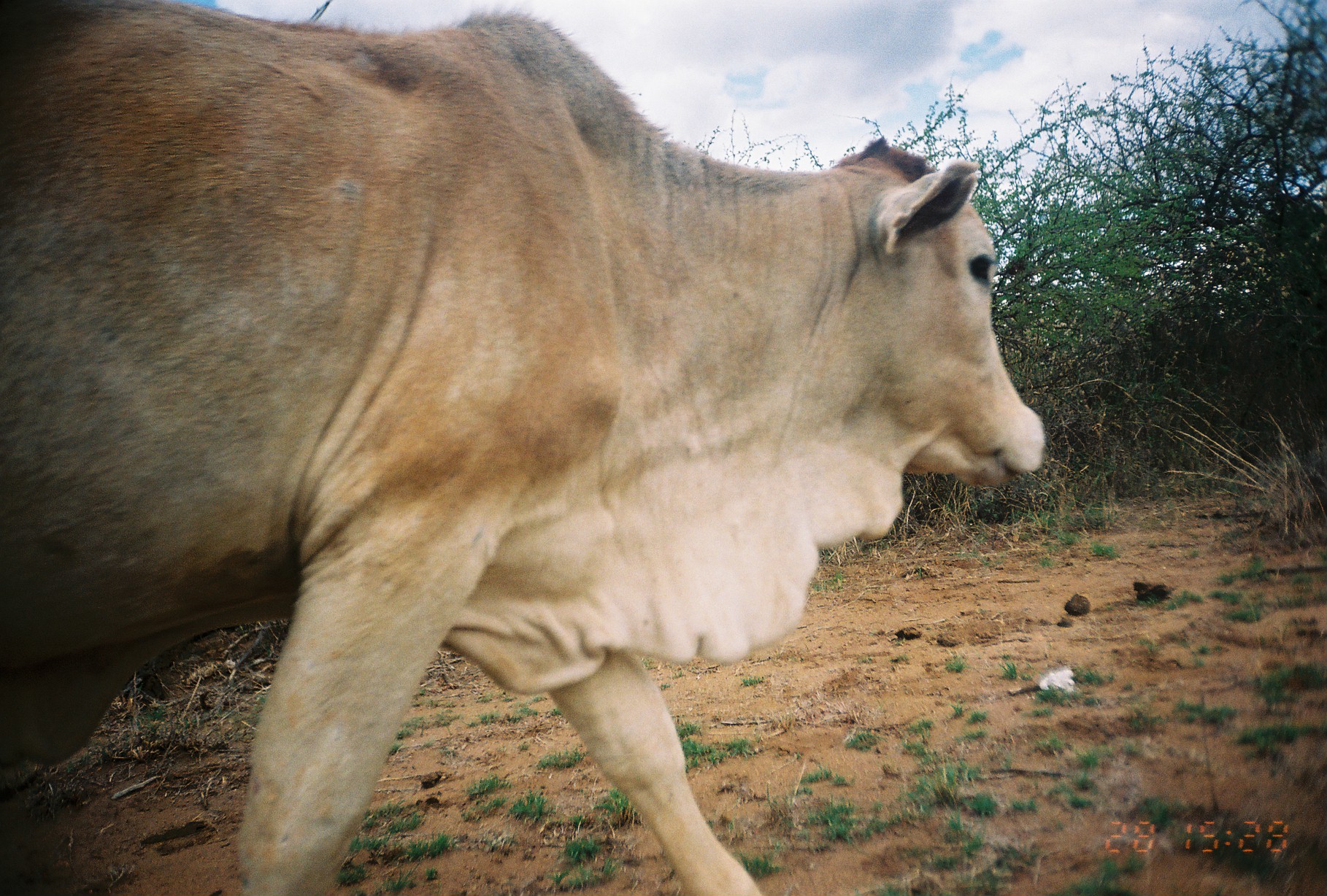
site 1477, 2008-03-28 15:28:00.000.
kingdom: Animalia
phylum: Chordata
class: Mammalia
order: Artiodactyla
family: Bovidae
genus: Bos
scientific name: Bos taurus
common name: domestic cattle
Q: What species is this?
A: Bos taurus (domestic cattle).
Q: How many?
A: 1.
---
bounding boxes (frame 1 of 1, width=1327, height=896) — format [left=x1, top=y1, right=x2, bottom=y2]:
bos taurus: [left=0, top=0, right=1046, bottom=896]